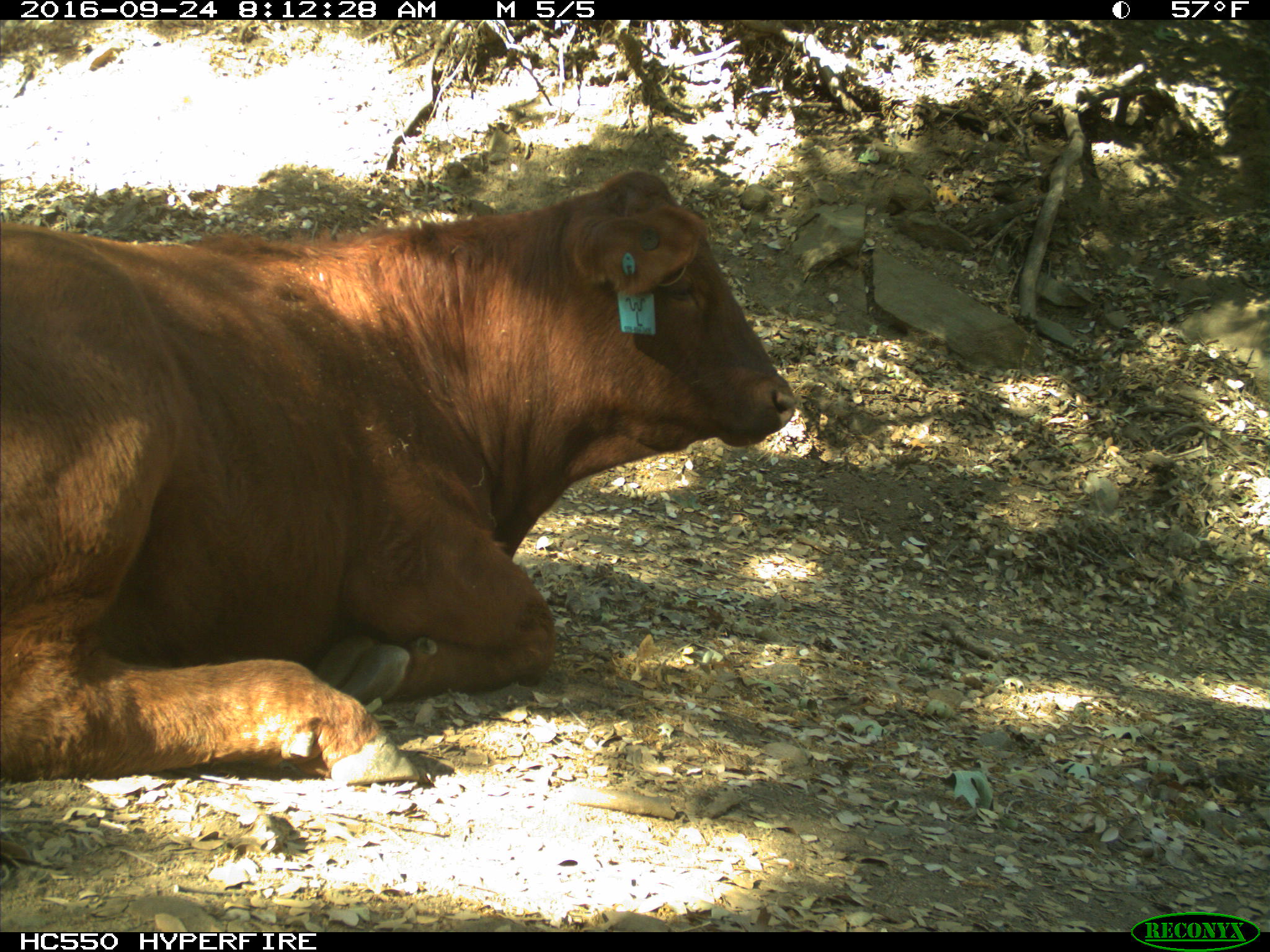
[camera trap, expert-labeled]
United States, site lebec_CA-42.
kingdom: Animalia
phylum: Chordata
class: Mammalia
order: Artiodactyla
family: Bovidae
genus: Bos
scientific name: Bos taurus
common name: domestic cow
Bos taurus (domestic cow).